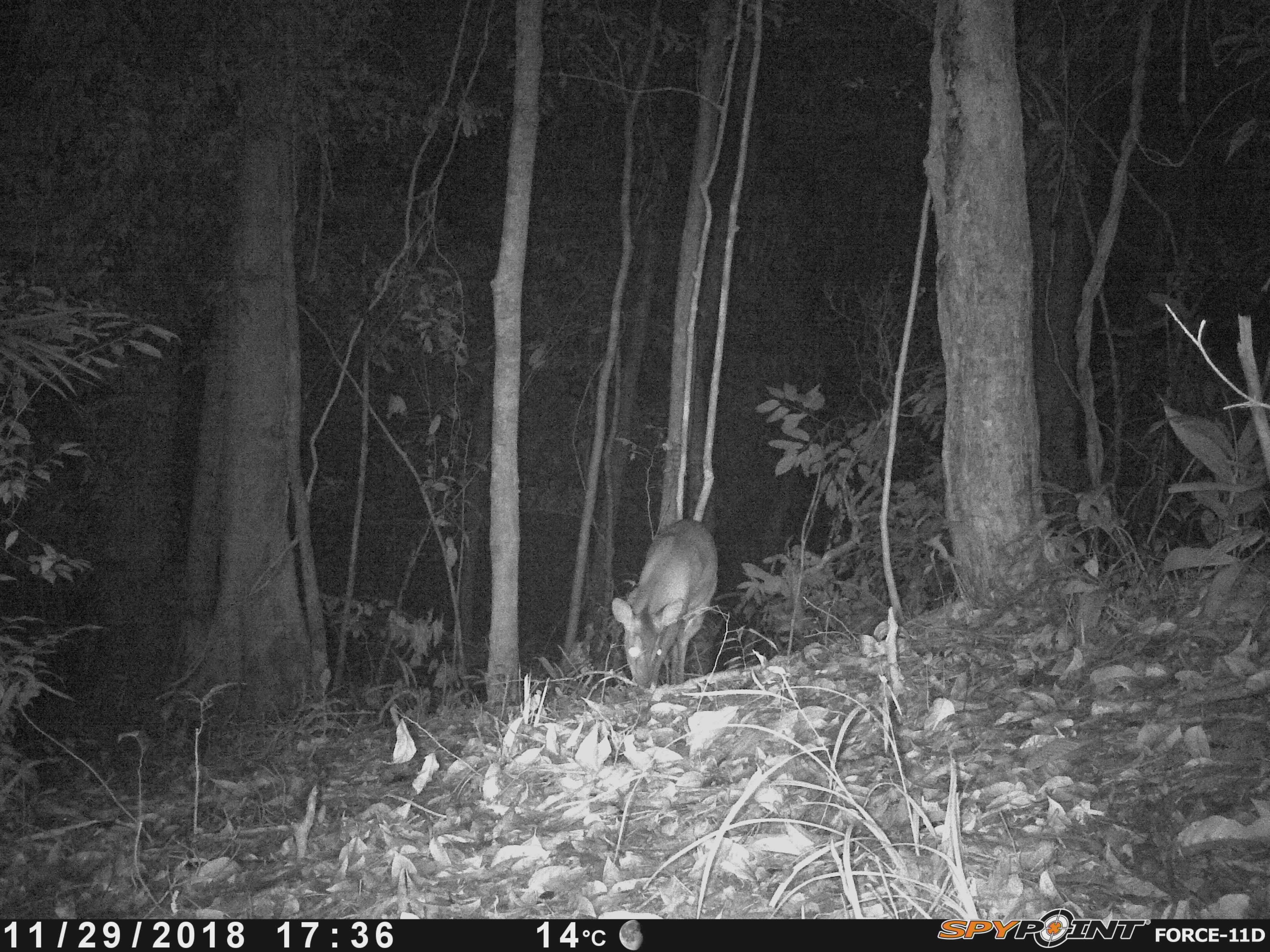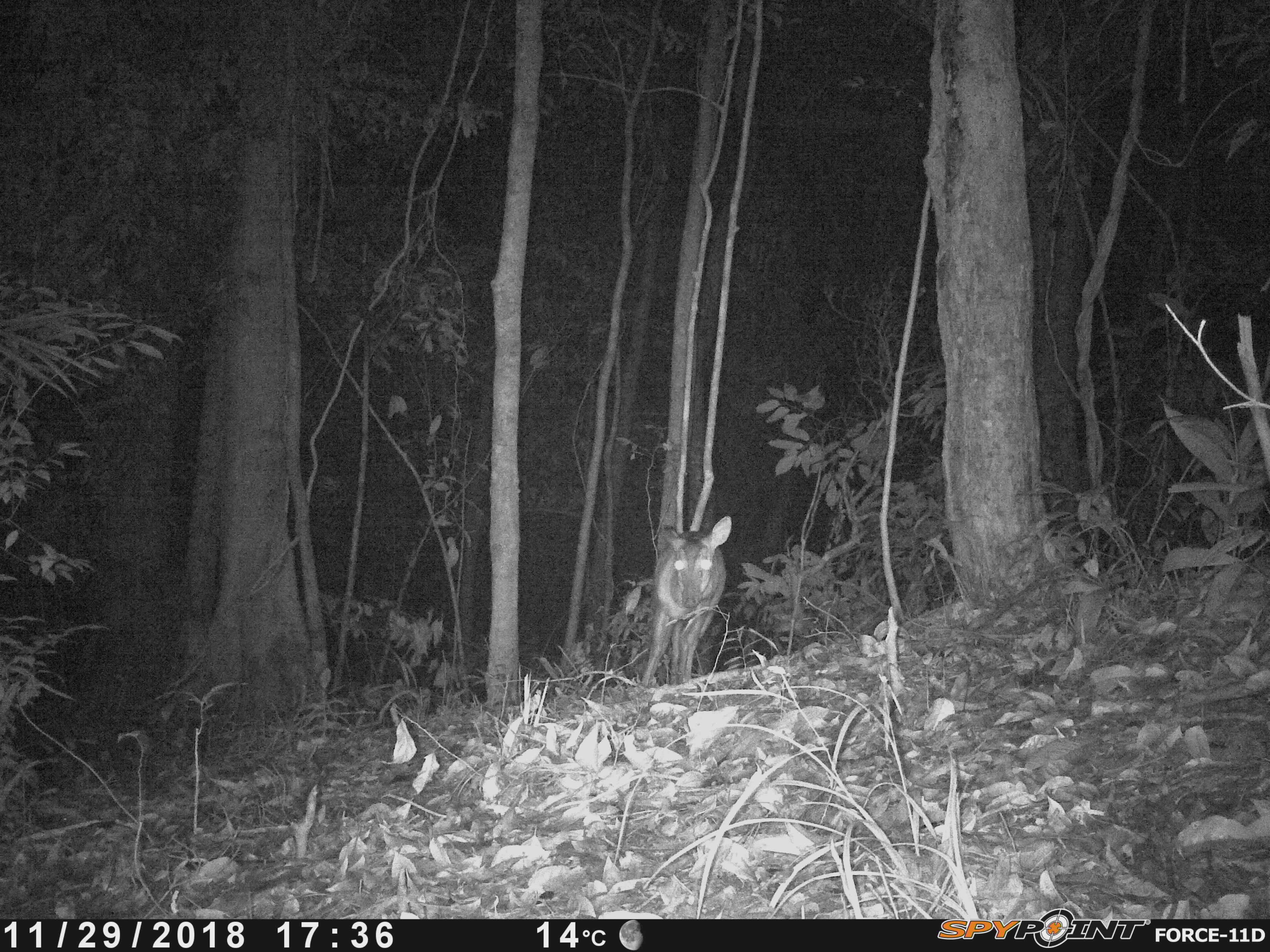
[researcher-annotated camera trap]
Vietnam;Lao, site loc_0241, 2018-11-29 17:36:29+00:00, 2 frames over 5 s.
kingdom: Animalia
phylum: Chordata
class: Mammalia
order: Artiodactyla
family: Cervidae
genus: Muntiacus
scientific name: Muntiacus vuquangensis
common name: large-antlered muntjac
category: large antlered muntjac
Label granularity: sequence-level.